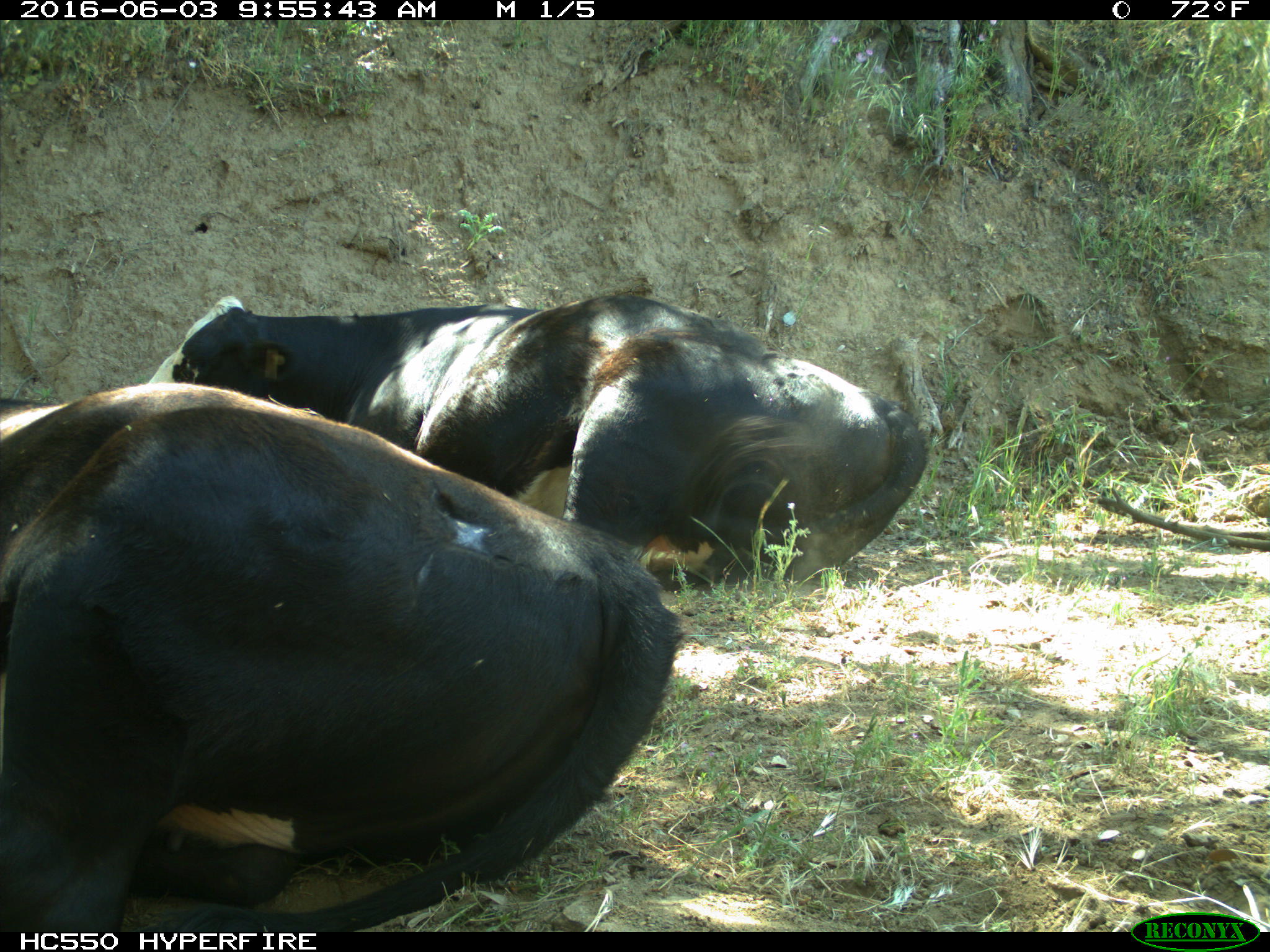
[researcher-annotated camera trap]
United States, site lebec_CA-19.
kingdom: Animalia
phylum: Chordata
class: Mammalia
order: Artiodactyla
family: Bovidae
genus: Bos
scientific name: Bos taurus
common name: domestic cow